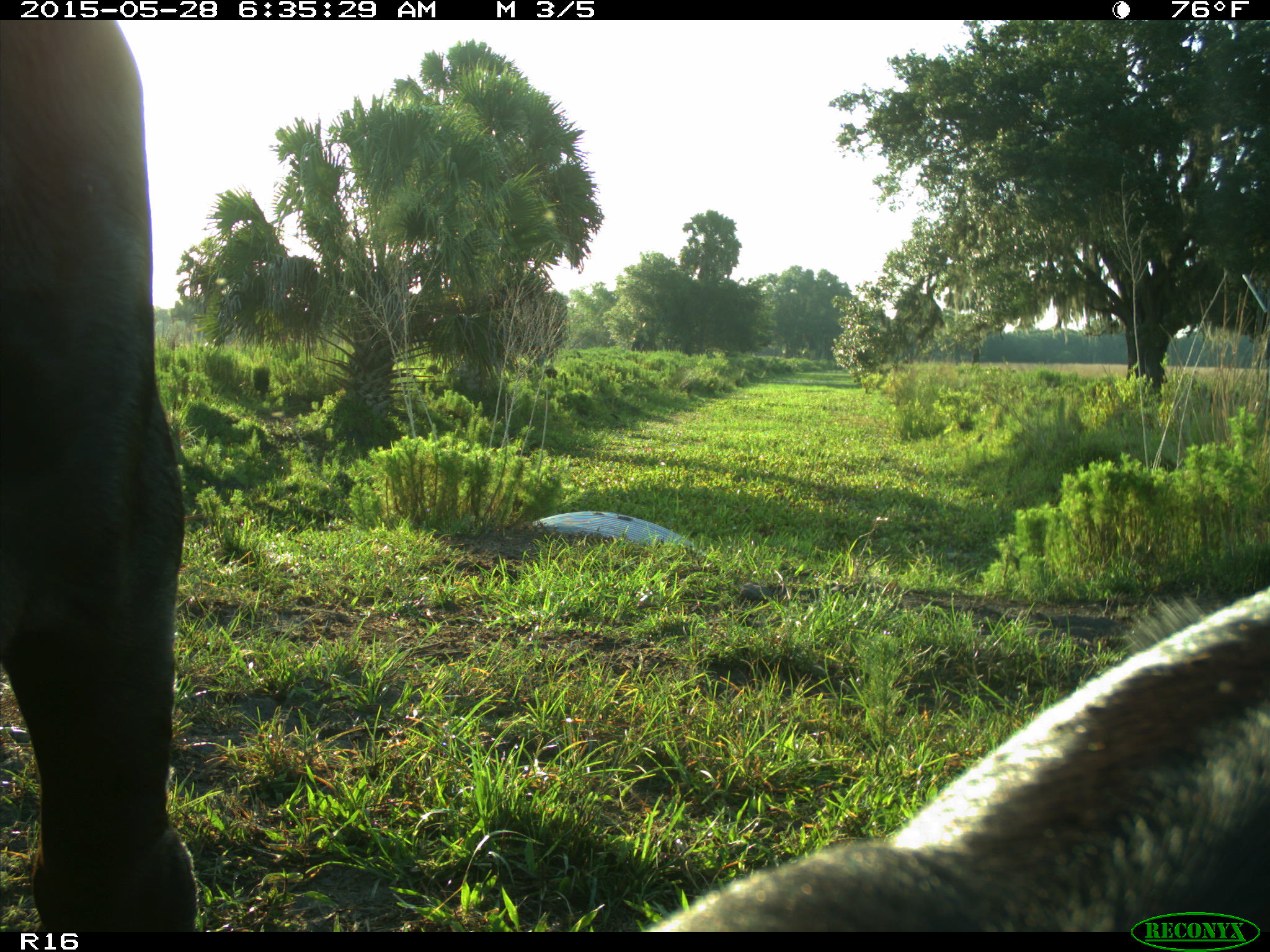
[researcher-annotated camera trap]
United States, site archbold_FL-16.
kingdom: Animalia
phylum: Chordata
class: Mammalia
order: Artiodactyla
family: Bovidae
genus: Bos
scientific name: Bos taurus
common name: domestic cow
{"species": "Bos taurus (domestic cow)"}